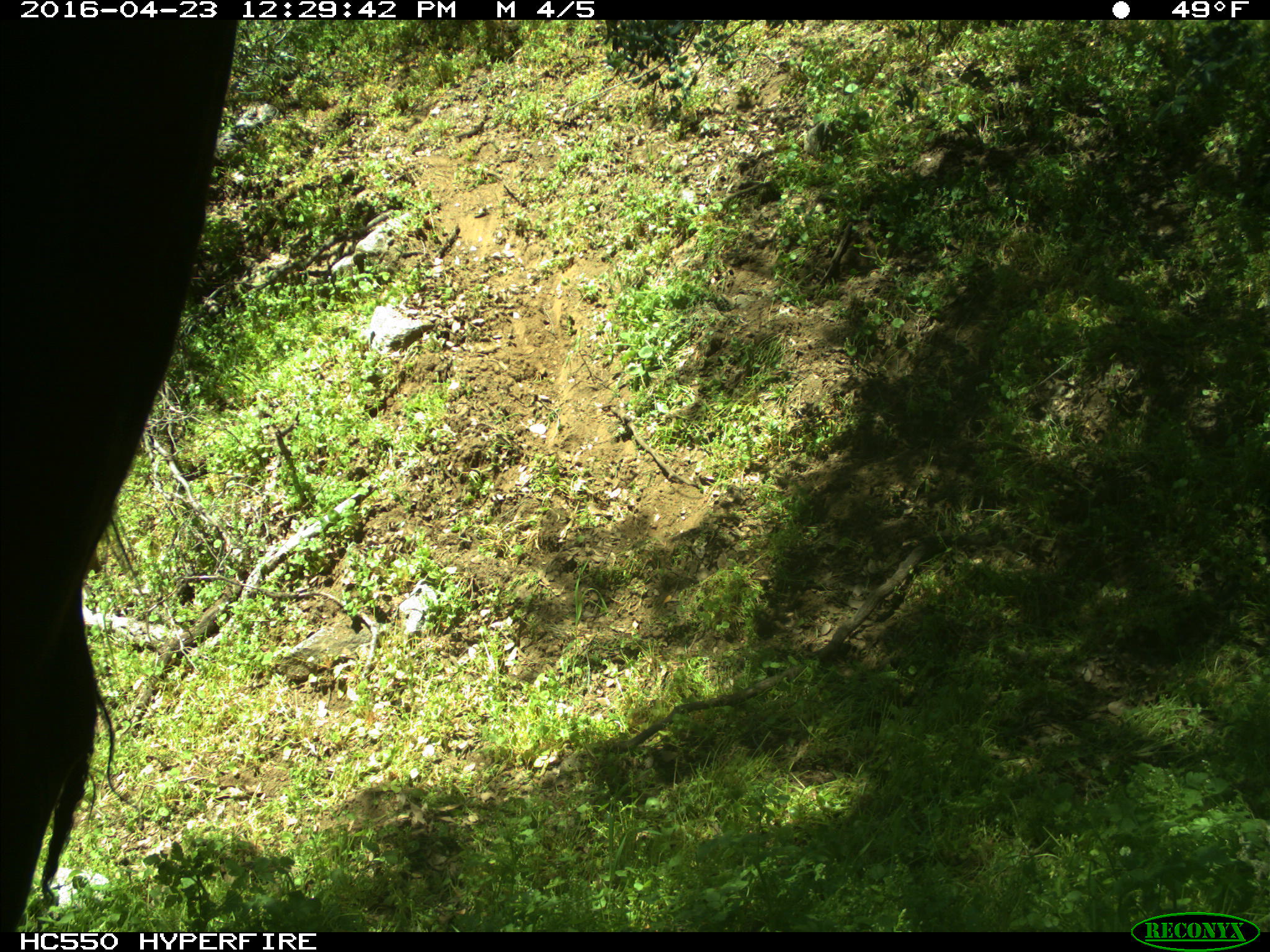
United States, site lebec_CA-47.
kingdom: Animalia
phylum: Chordata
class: Mammalia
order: Artiodactyla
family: Bovidae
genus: Bos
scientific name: Bos taurus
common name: domestic cow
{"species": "Bos taurus (domestic cow)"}